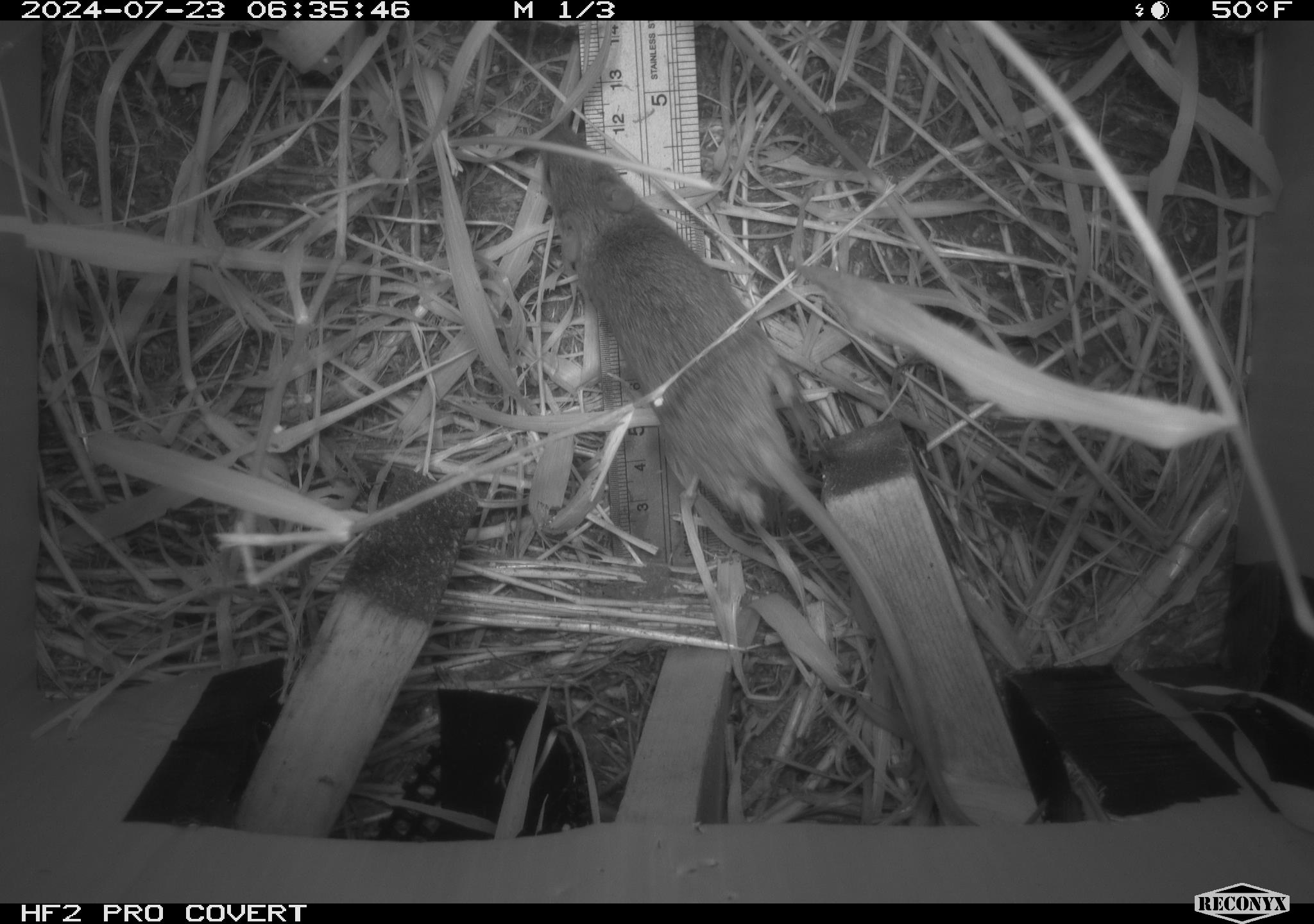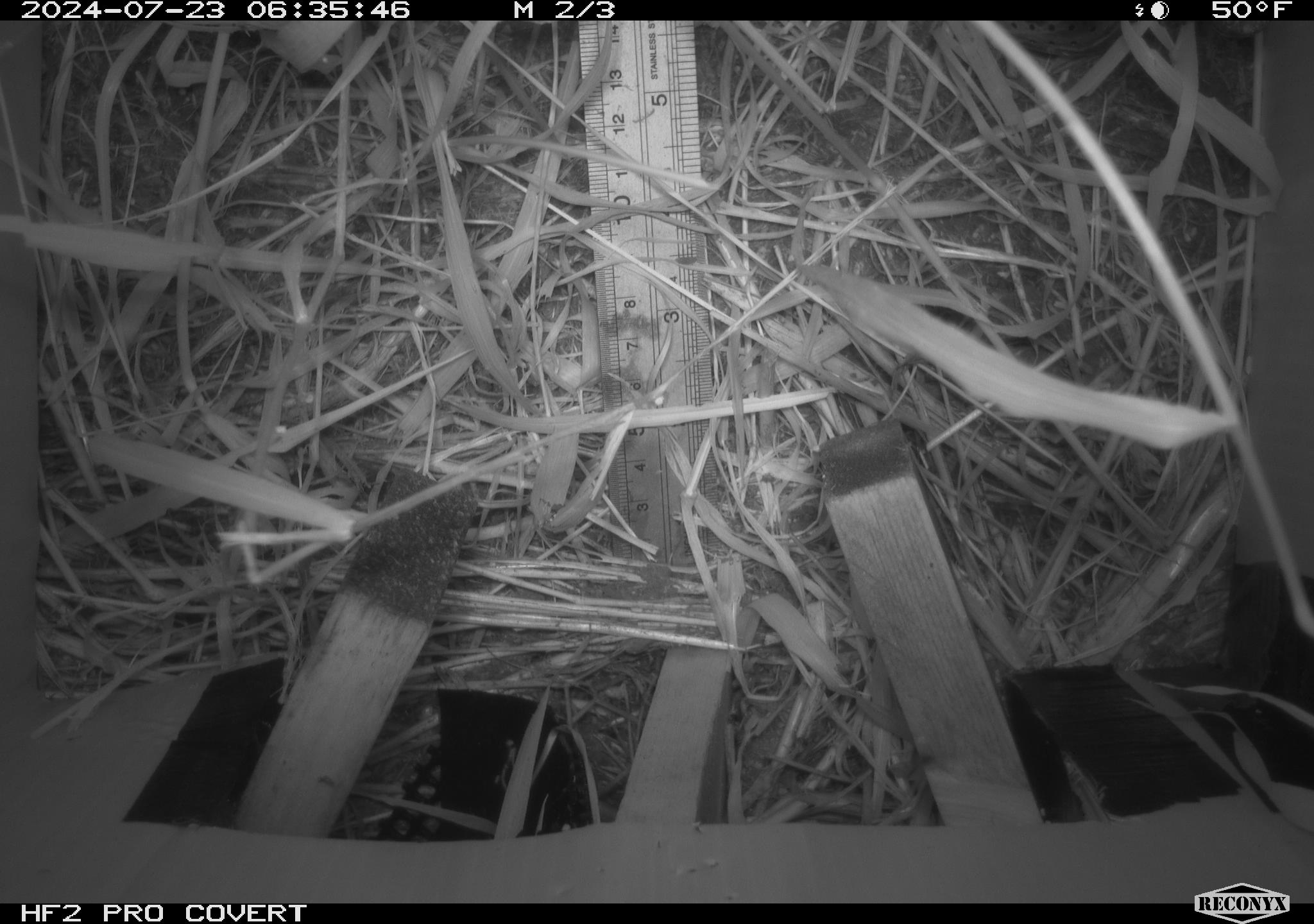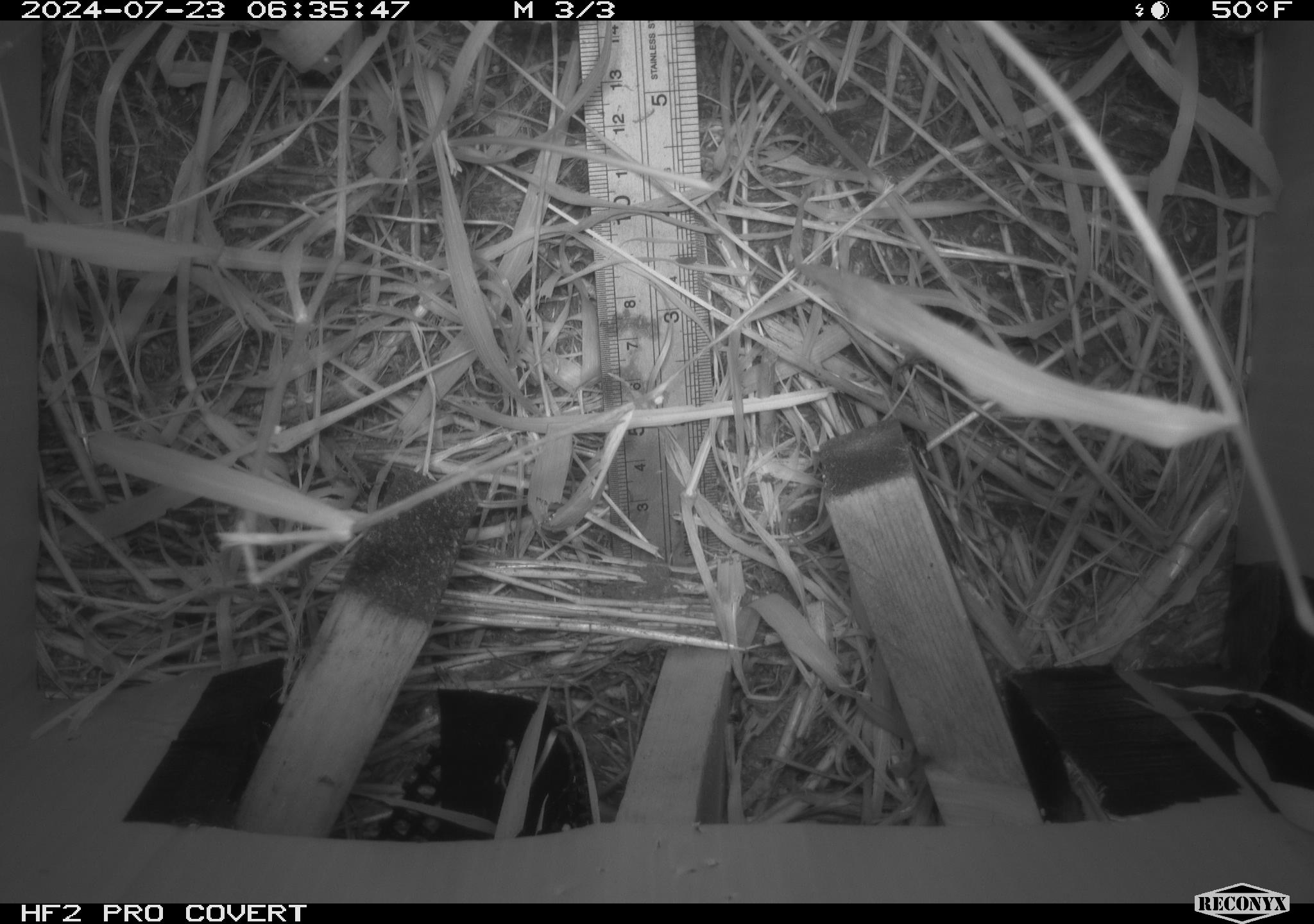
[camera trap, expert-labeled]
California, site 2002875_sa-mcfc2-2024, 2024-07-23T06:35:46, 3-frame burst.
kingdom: Animalia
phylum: Chordata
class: Mammalia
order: Rodentia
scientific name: Rodentia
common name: rodent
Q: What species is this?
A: Rodent (Rodentia).